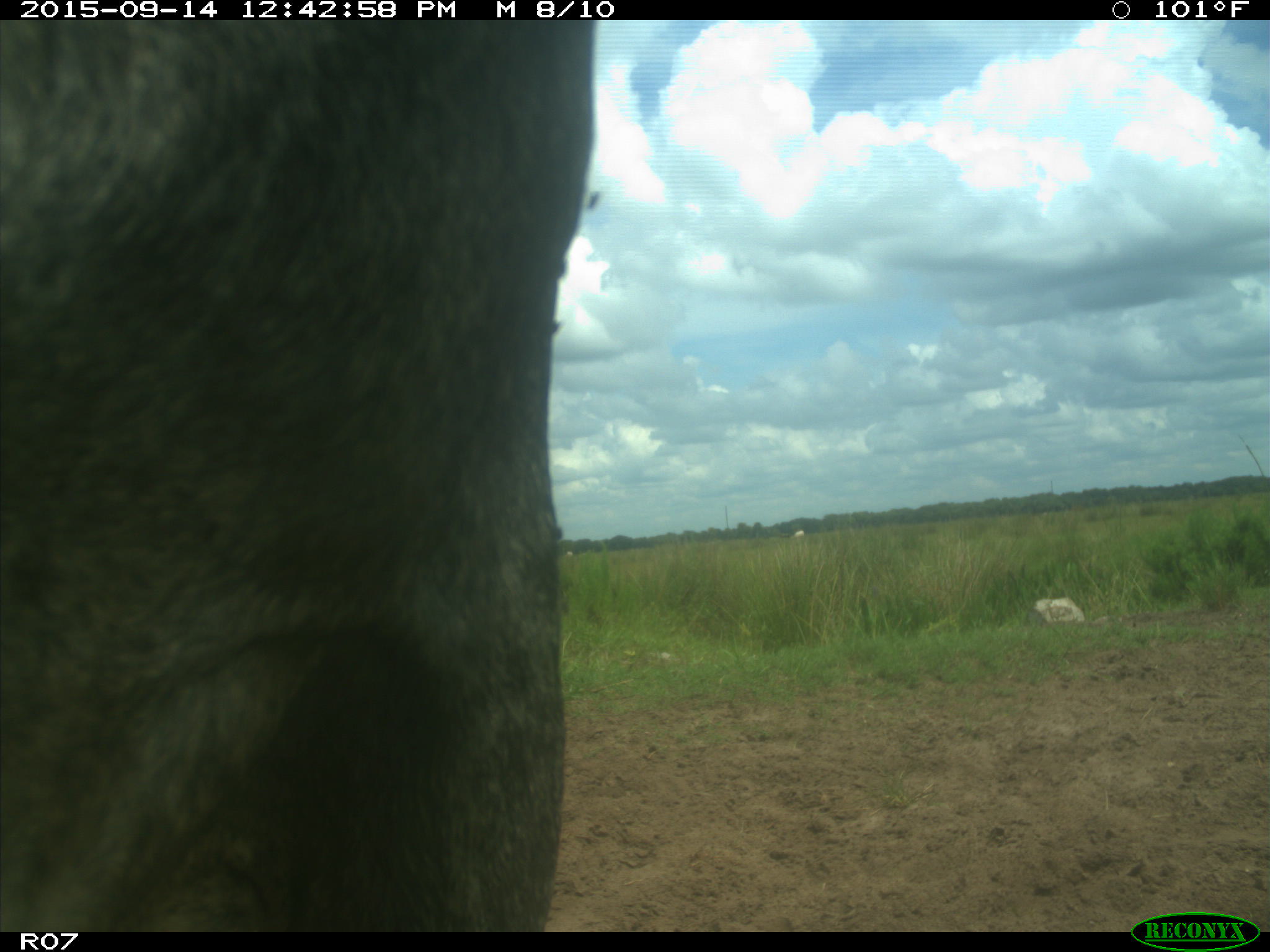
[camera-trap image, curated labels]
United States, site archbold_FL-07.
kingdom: Animalia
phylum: Chordata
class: Mammalia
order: Artiodactyla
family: Bovidae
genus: Bos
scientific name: Bos taurus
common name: domestic cow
Bos taurus (domestic cow).